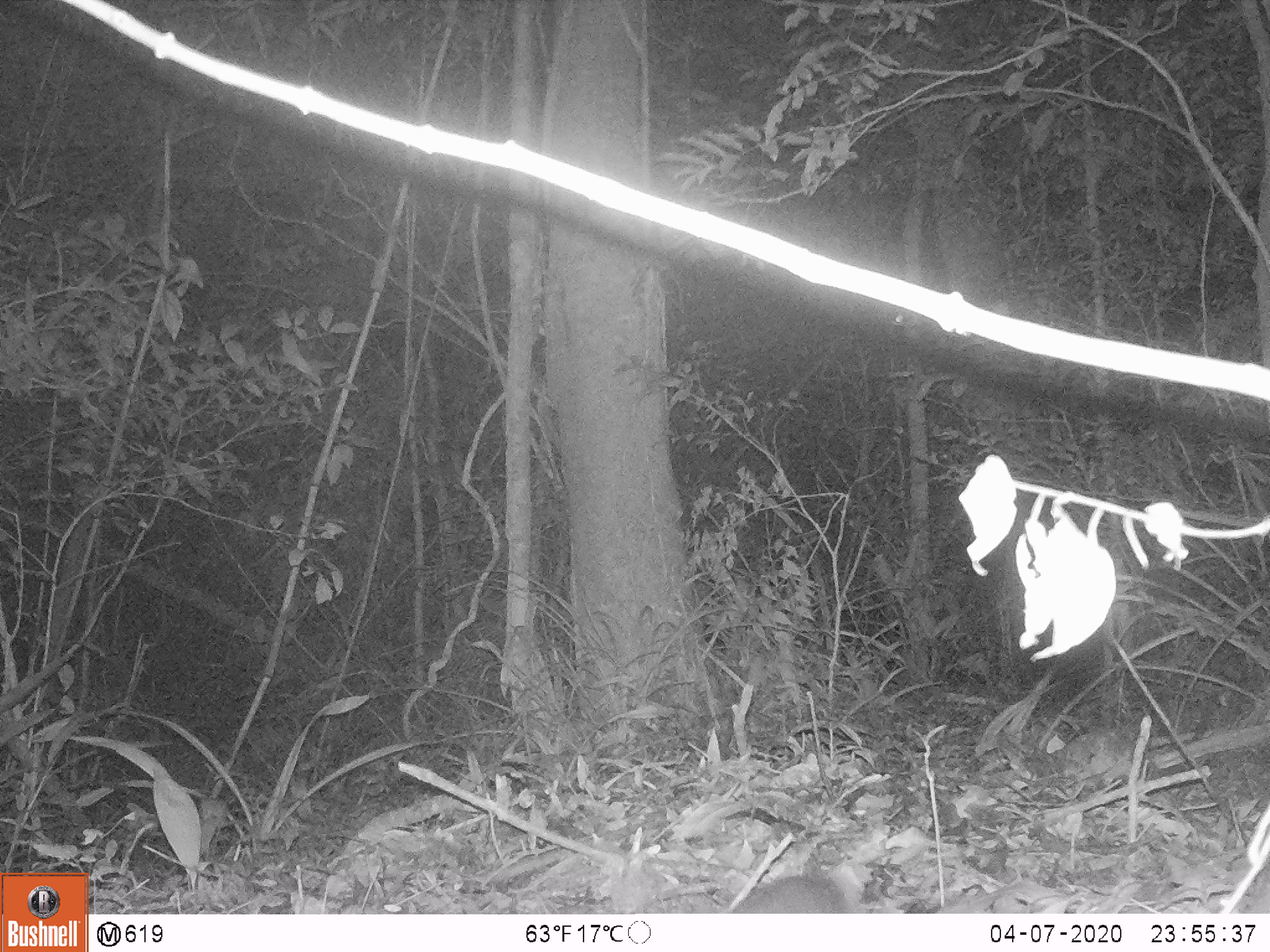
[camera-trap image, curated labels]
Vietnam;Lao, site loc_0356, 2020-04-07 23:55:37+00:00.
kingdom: Animalia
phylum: Chordata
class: Mammalia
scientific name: Mammalia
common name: mammal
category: unidentified small mammal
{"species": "unidentified small mammal (mammal) (Mammalia)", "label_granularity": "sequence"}